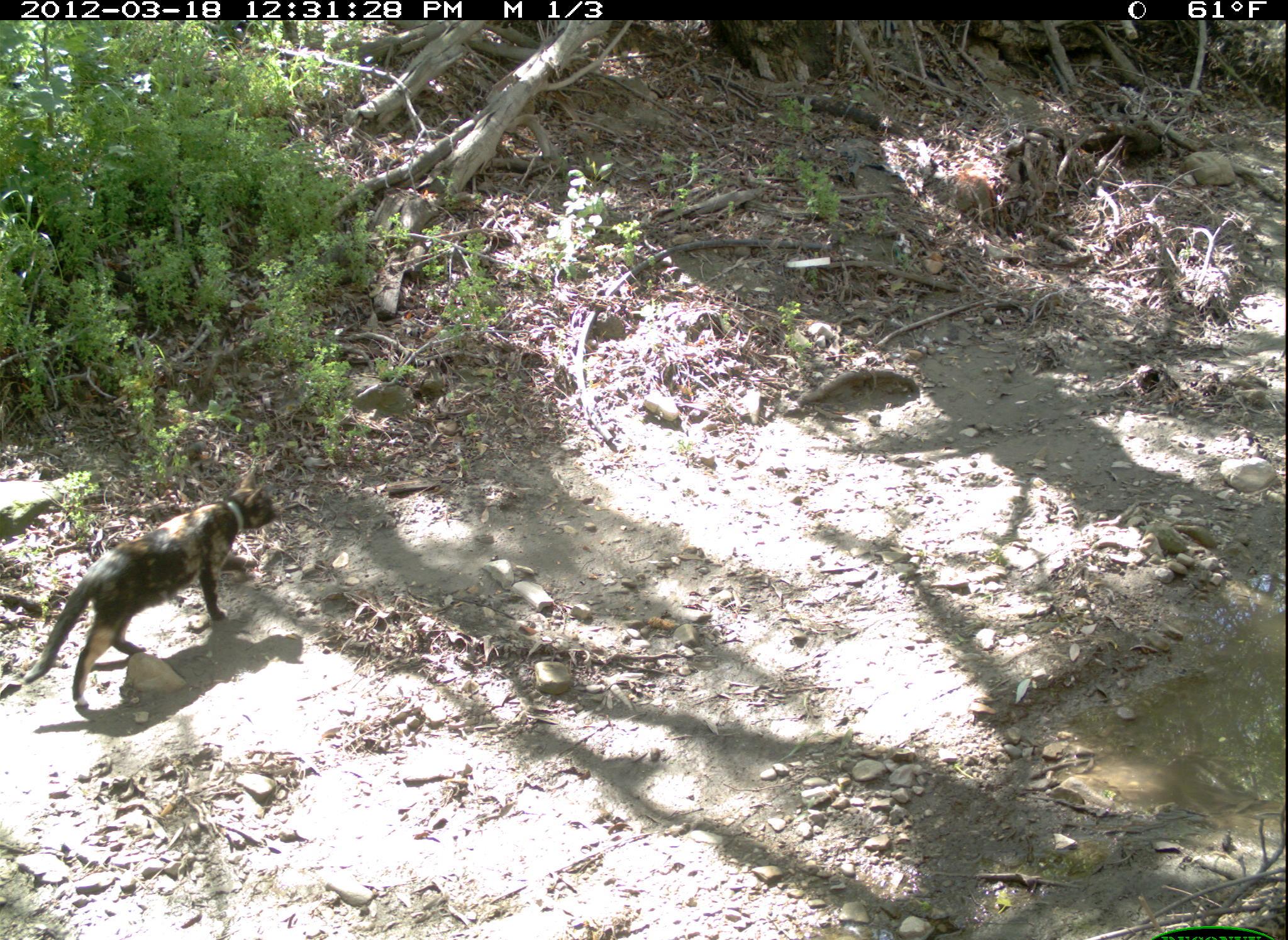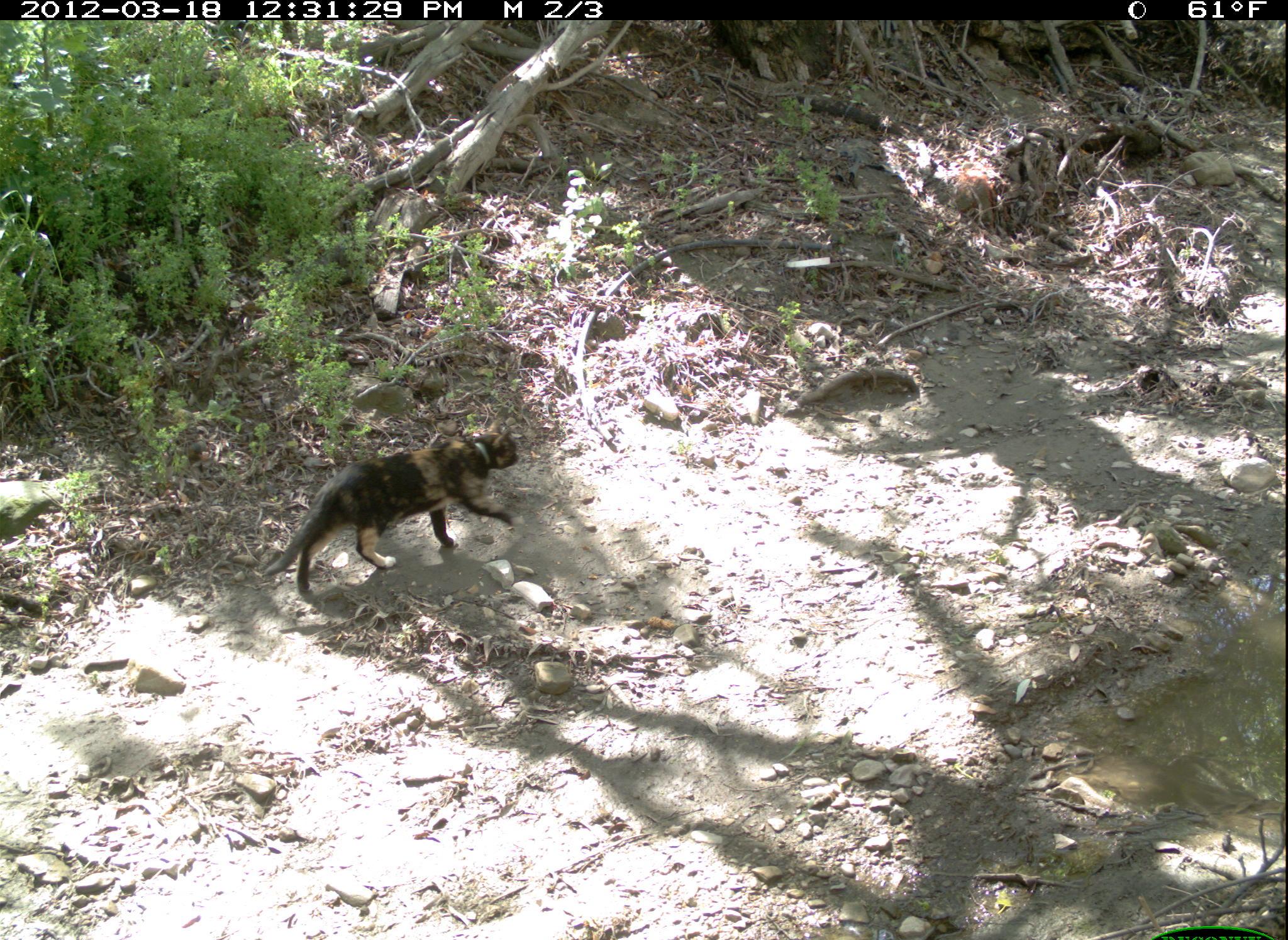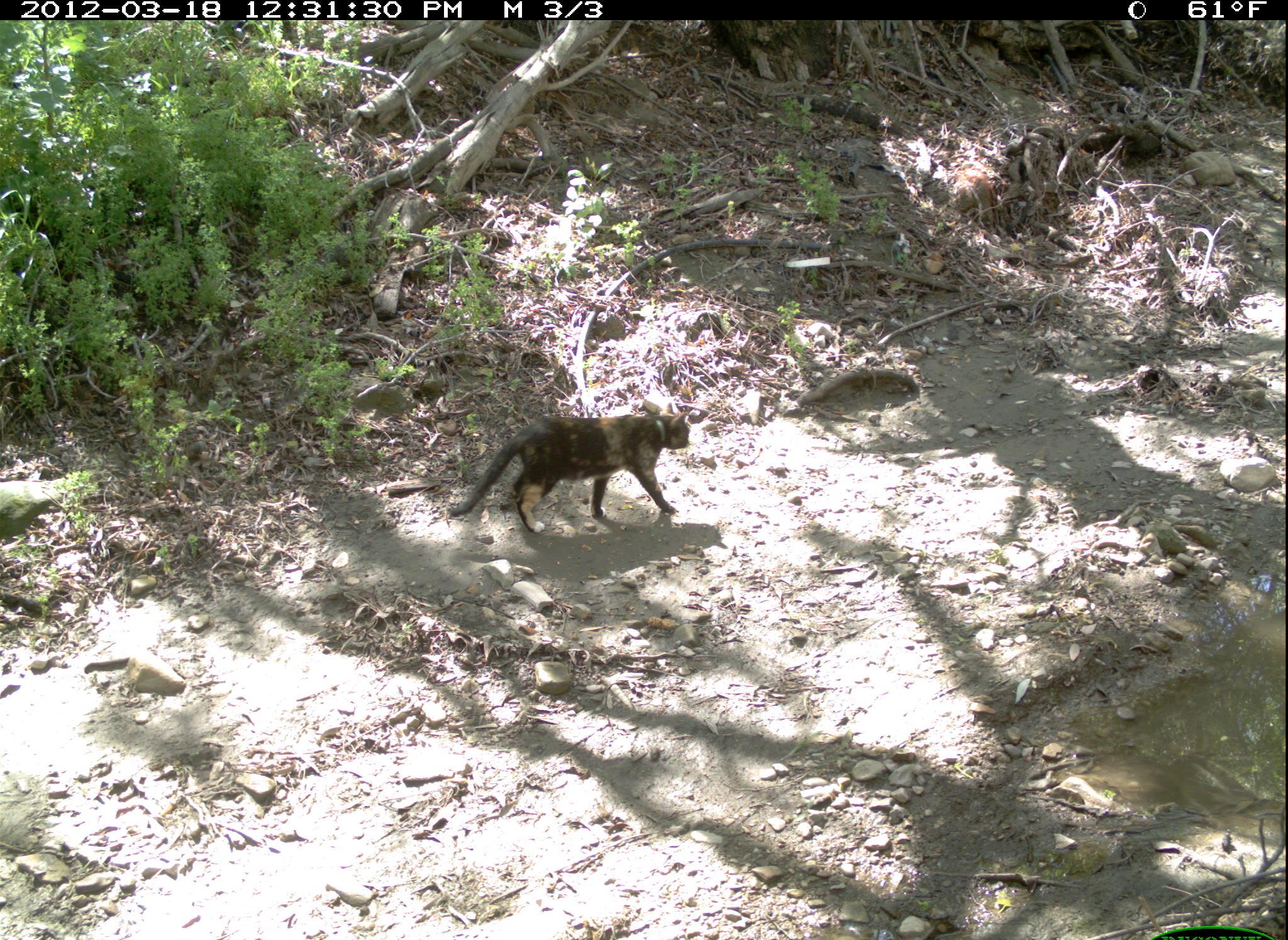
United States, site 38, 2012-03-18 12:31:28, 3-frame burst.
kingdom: Animalia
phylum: Chordata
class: Mammalia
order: Carnivora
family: Felidae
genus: Felis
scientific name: Felis catus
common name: cat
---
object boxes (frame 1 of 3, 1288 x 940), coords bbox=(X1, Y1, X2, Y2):
cat: bbox=(13, 454, 283, 717)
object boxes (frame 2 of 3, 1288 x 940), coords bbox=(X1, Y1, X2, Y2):
cat: bbox=(250, 411, 567, 604)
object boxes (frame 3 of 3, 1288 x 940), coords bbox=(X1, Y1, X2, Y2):
cat: bbox=(446, 393, 726, 546)